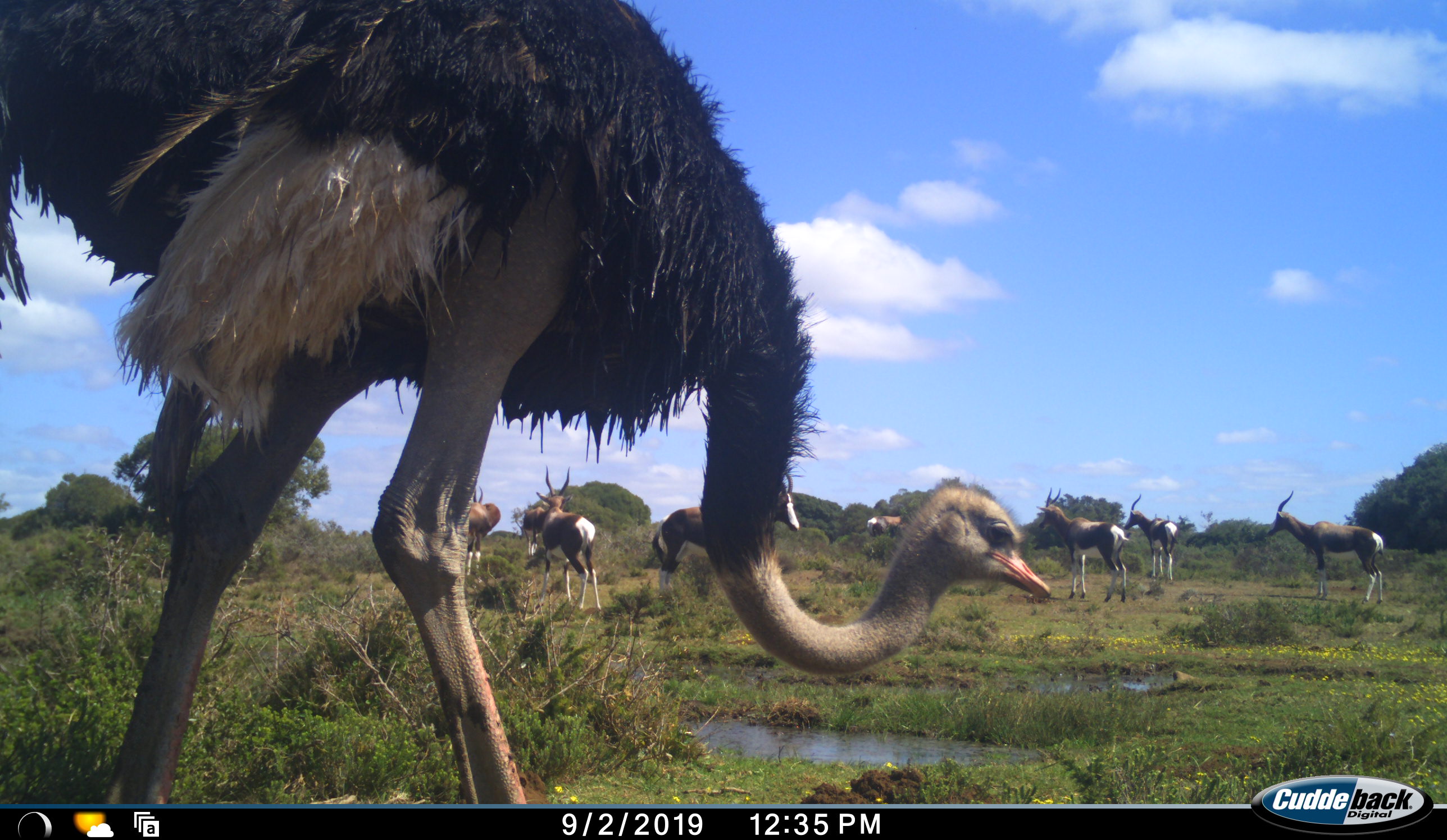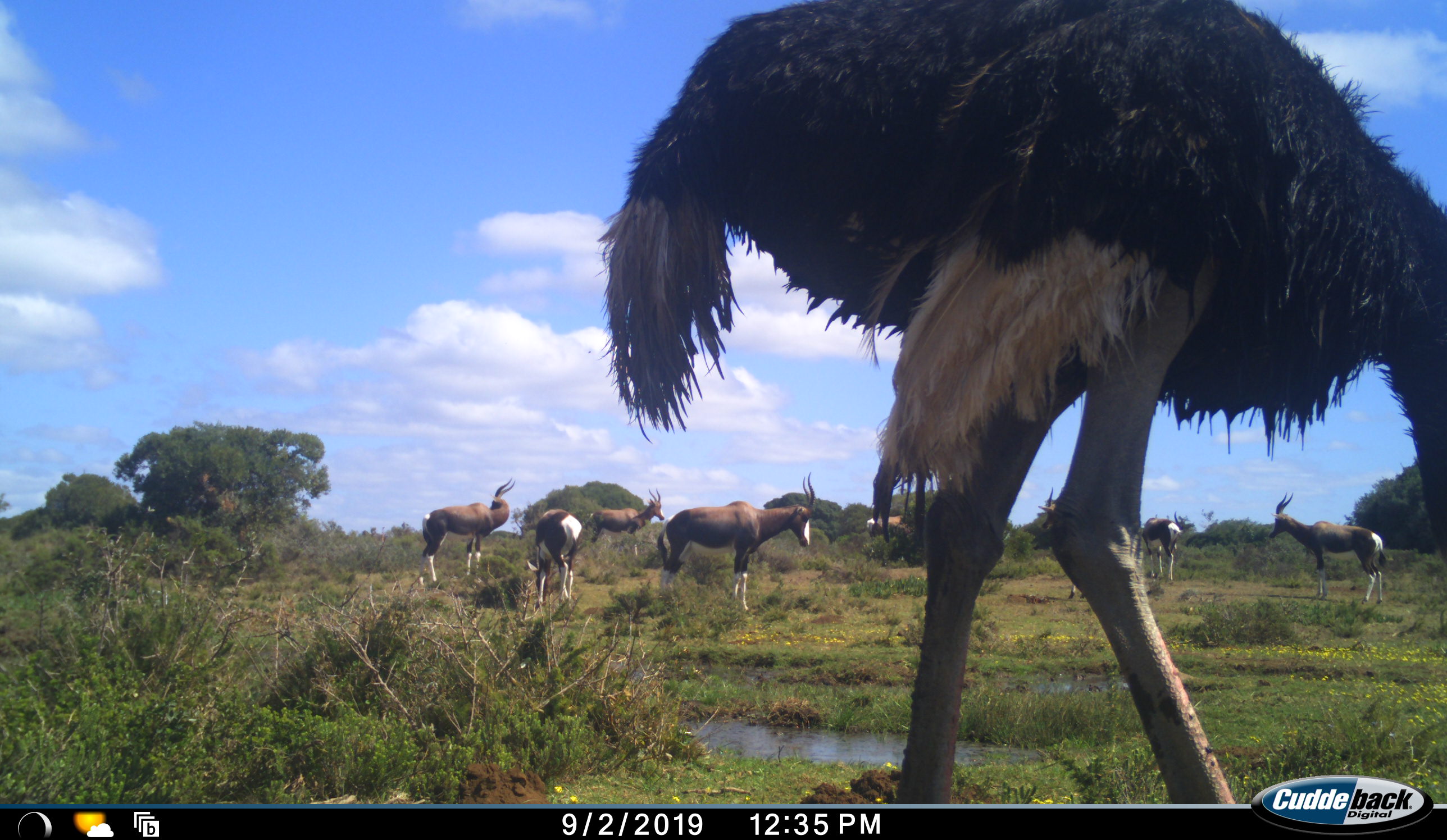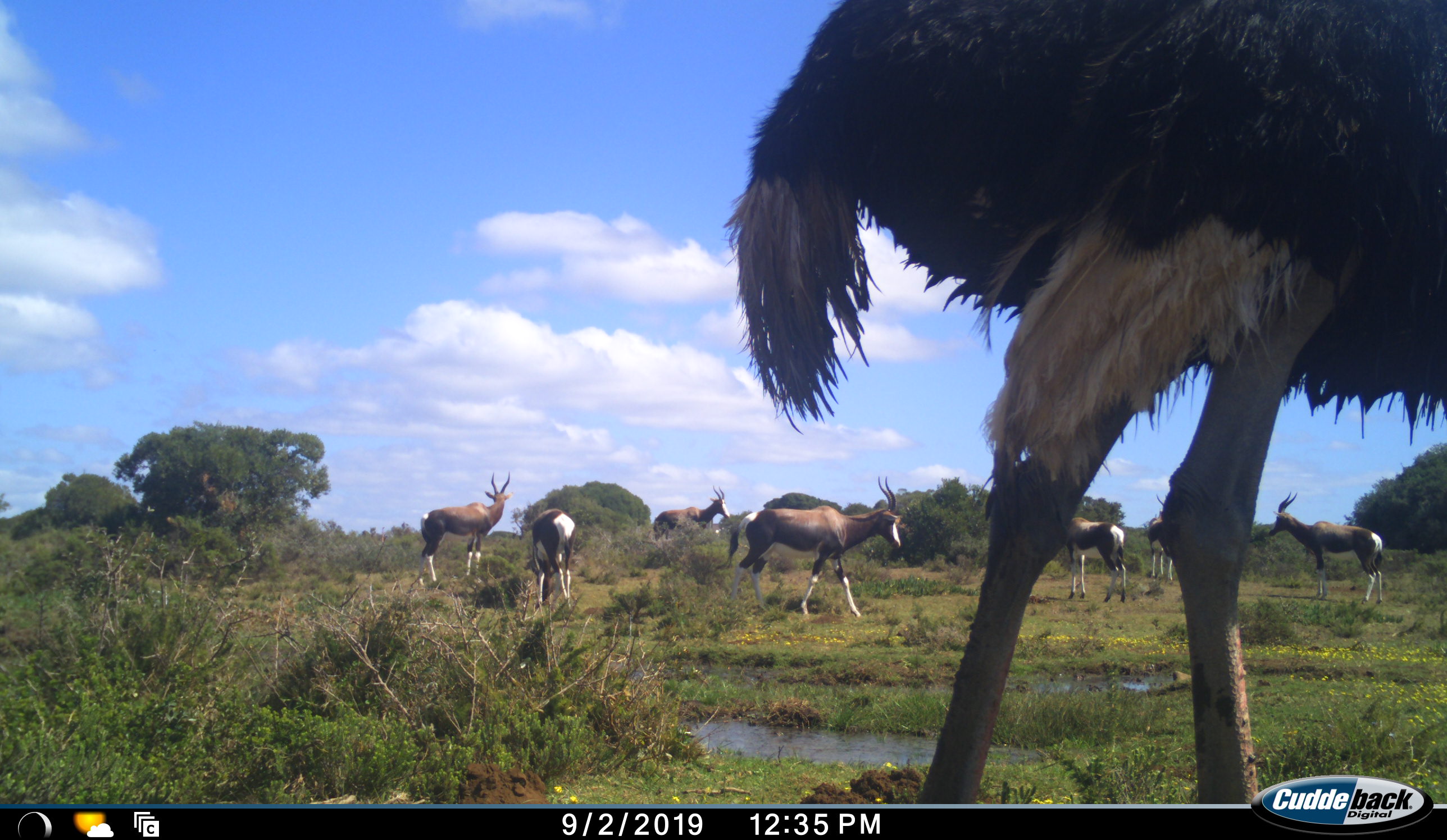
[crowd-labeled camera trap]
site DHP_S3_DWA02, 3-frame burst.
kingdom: Animalia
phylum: Chordata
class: Mammalia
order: Artiodactyla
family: Bovidae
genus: Damaliscus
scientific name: Damaliscus pygargus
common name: bontebok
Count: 9.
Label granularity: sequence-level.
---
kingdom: Animalia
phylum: Chordata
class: Aves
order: Struthioniformes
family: Struthionidae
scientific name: Struthionidae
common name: ostrich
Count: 1.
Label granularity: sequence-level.